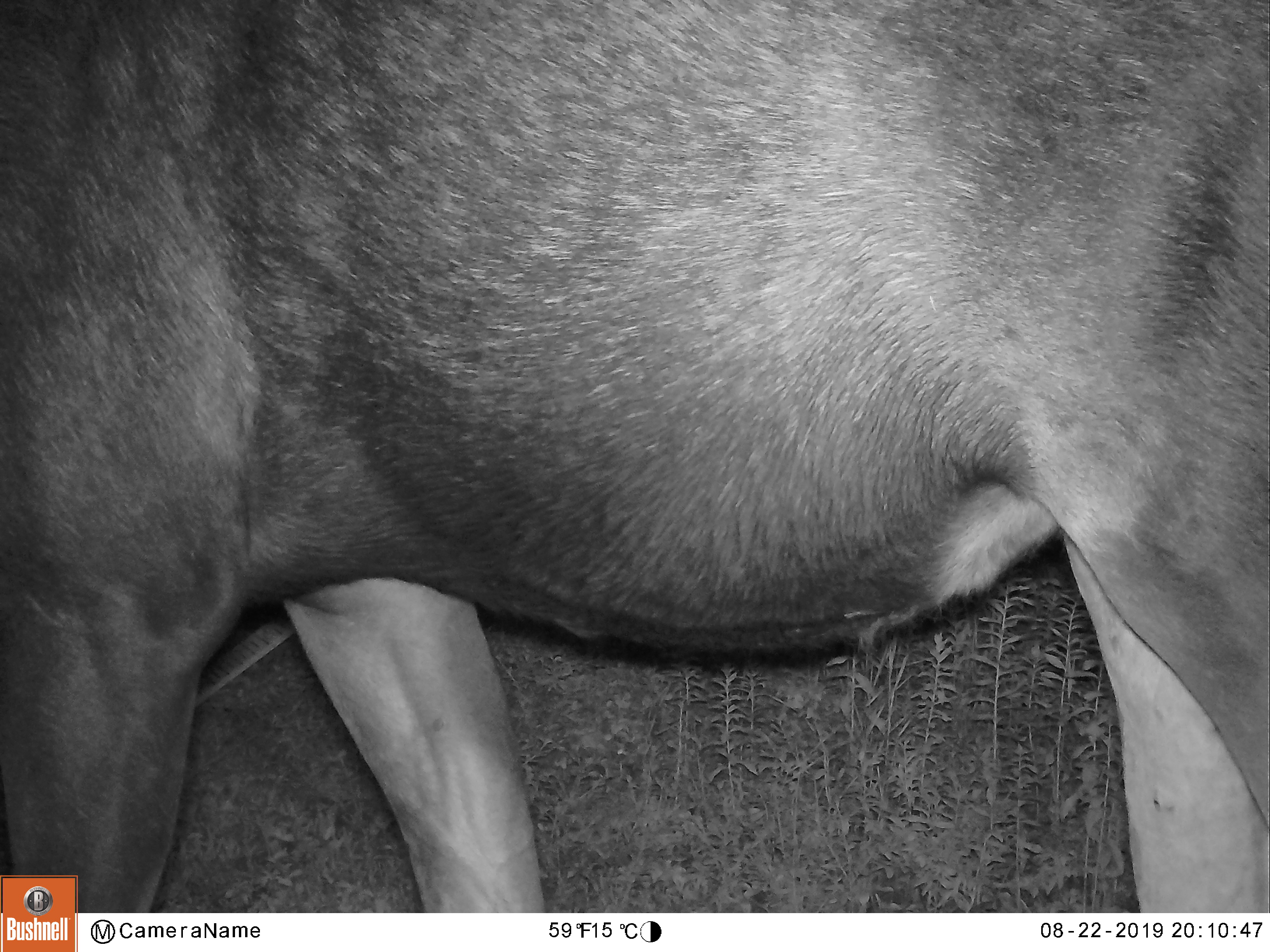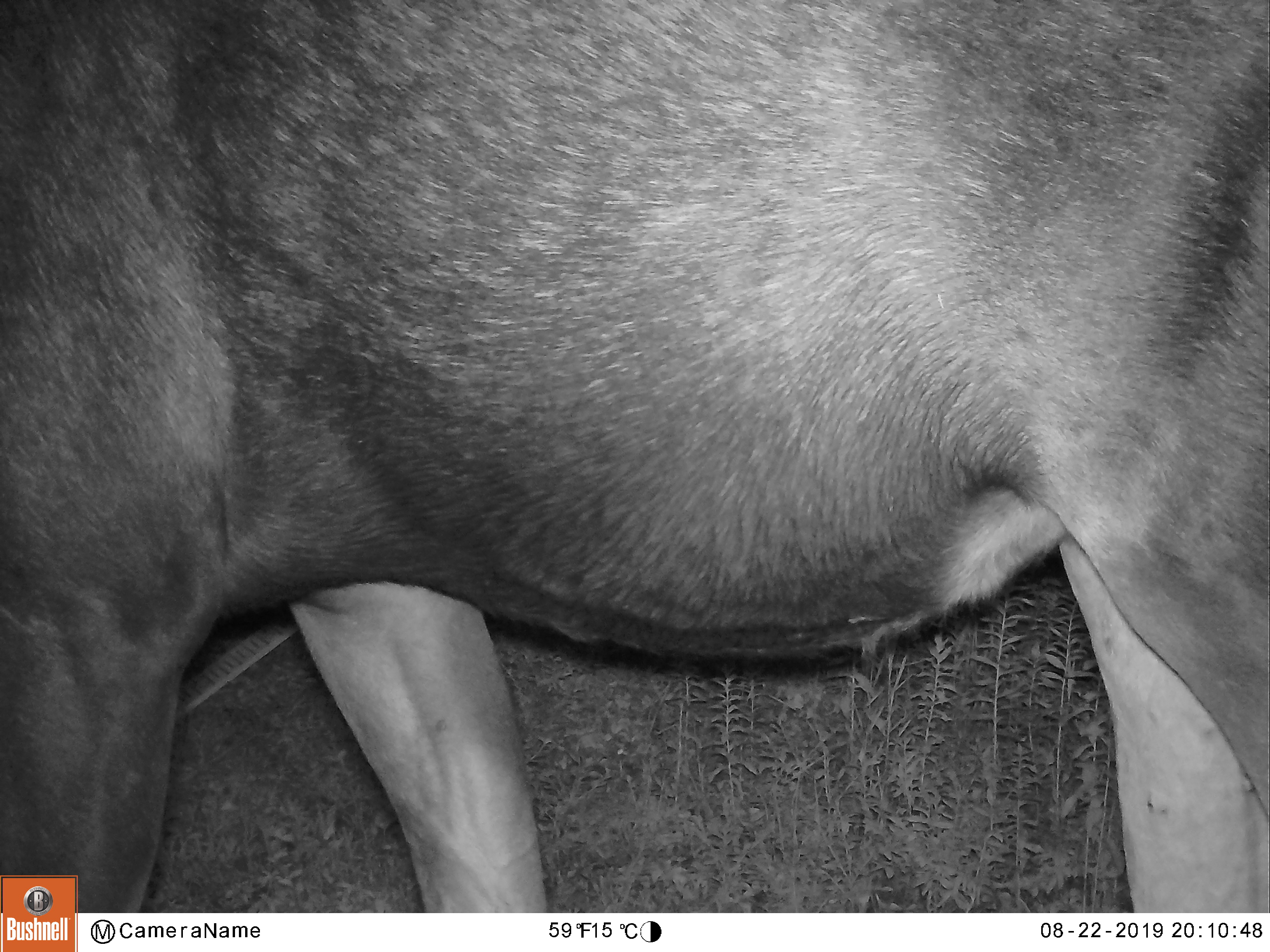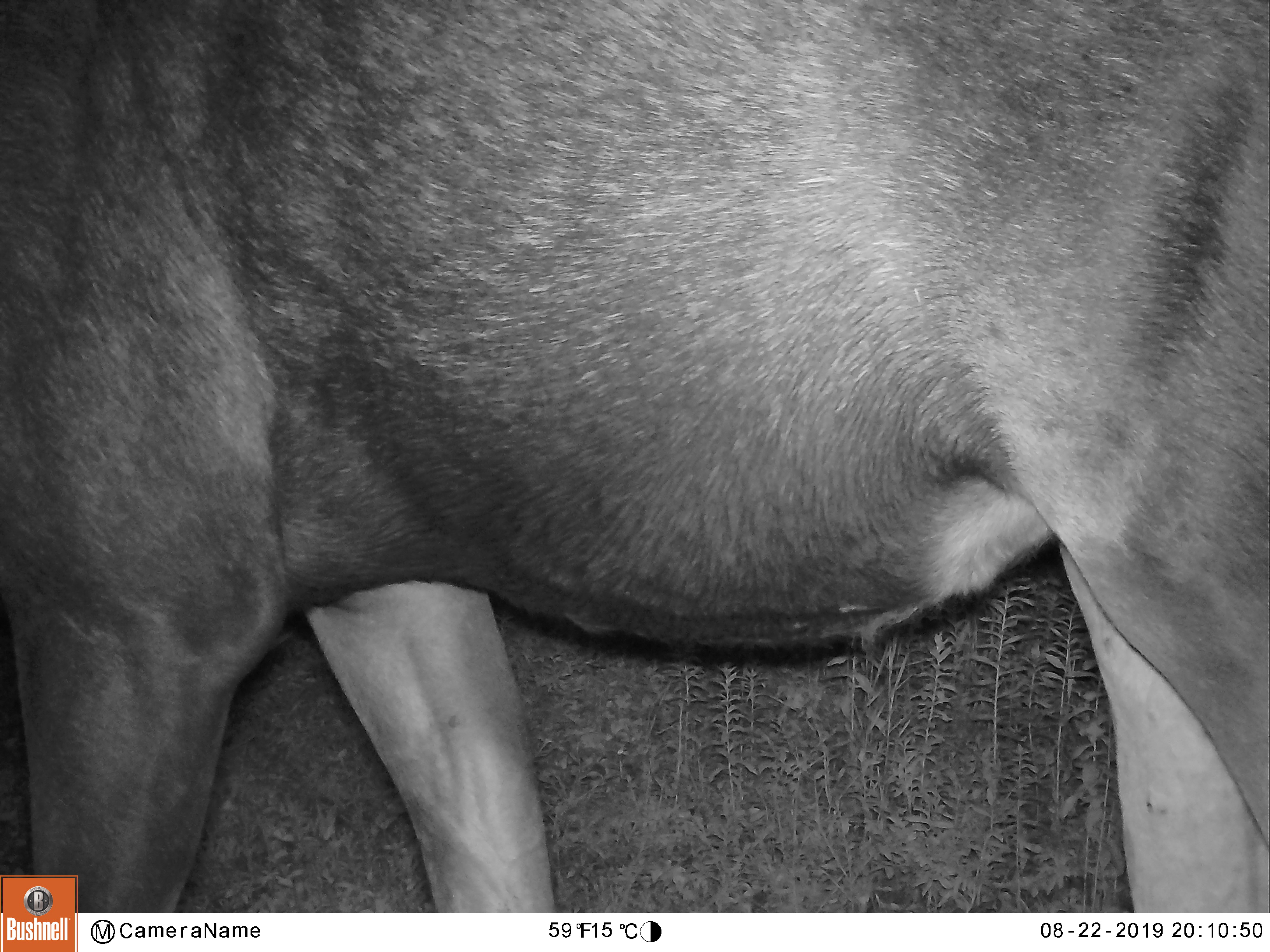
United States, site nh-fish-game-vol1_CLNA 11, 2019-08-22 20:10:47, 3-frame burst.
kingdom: Animalia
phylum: Chordata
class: Mammalia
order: Artiodactyla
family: Cervidae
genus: Alces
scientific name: Alces alces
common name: moose